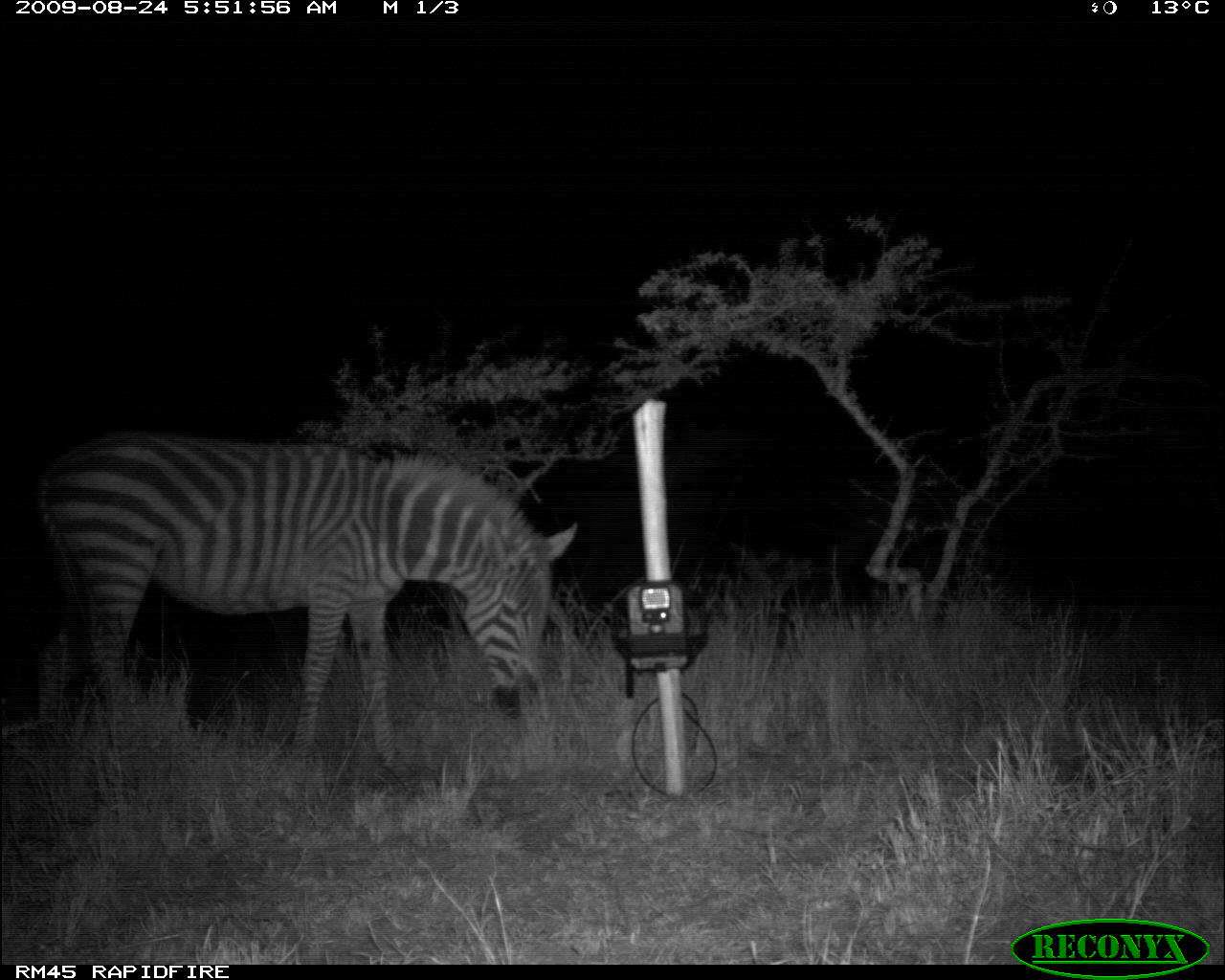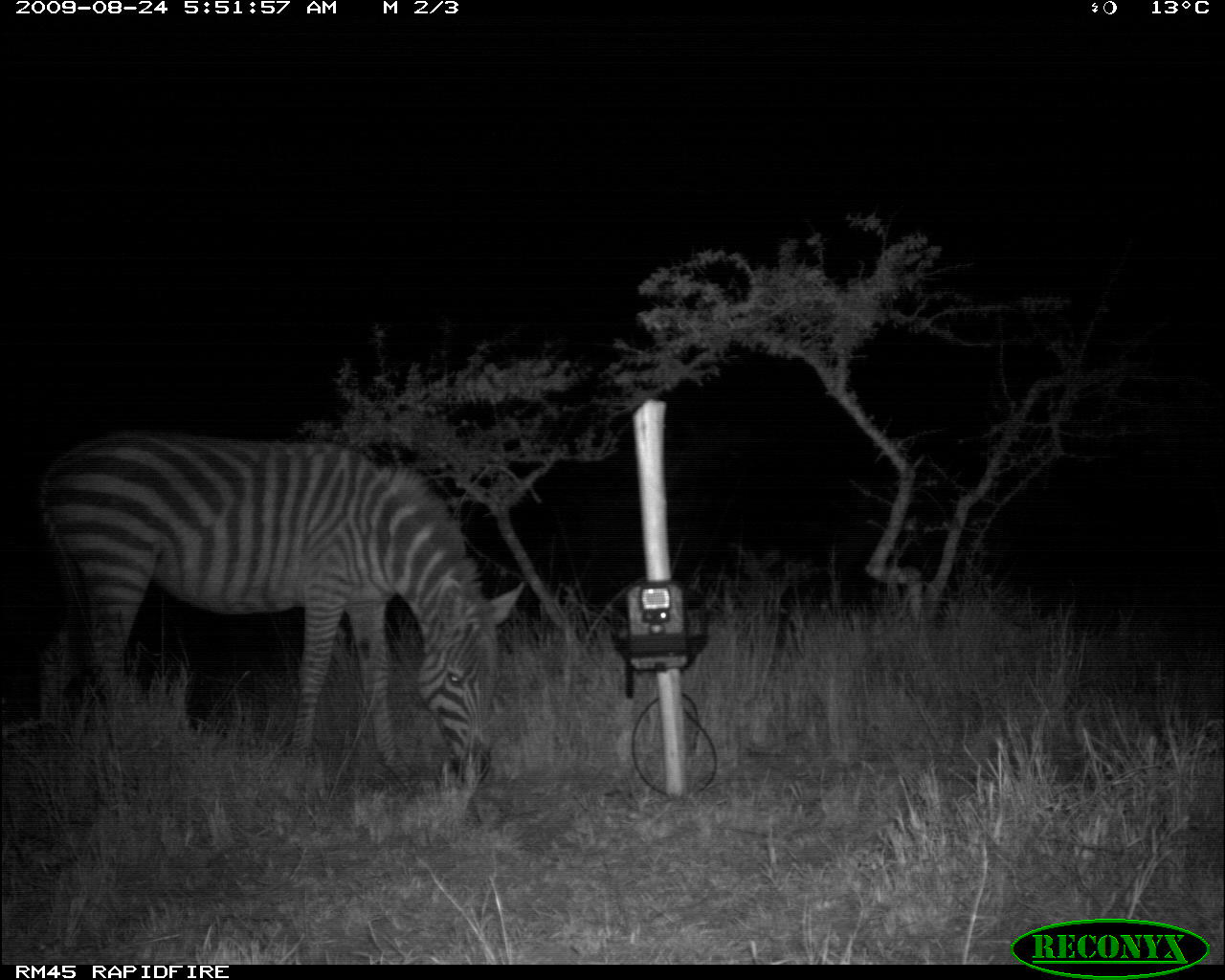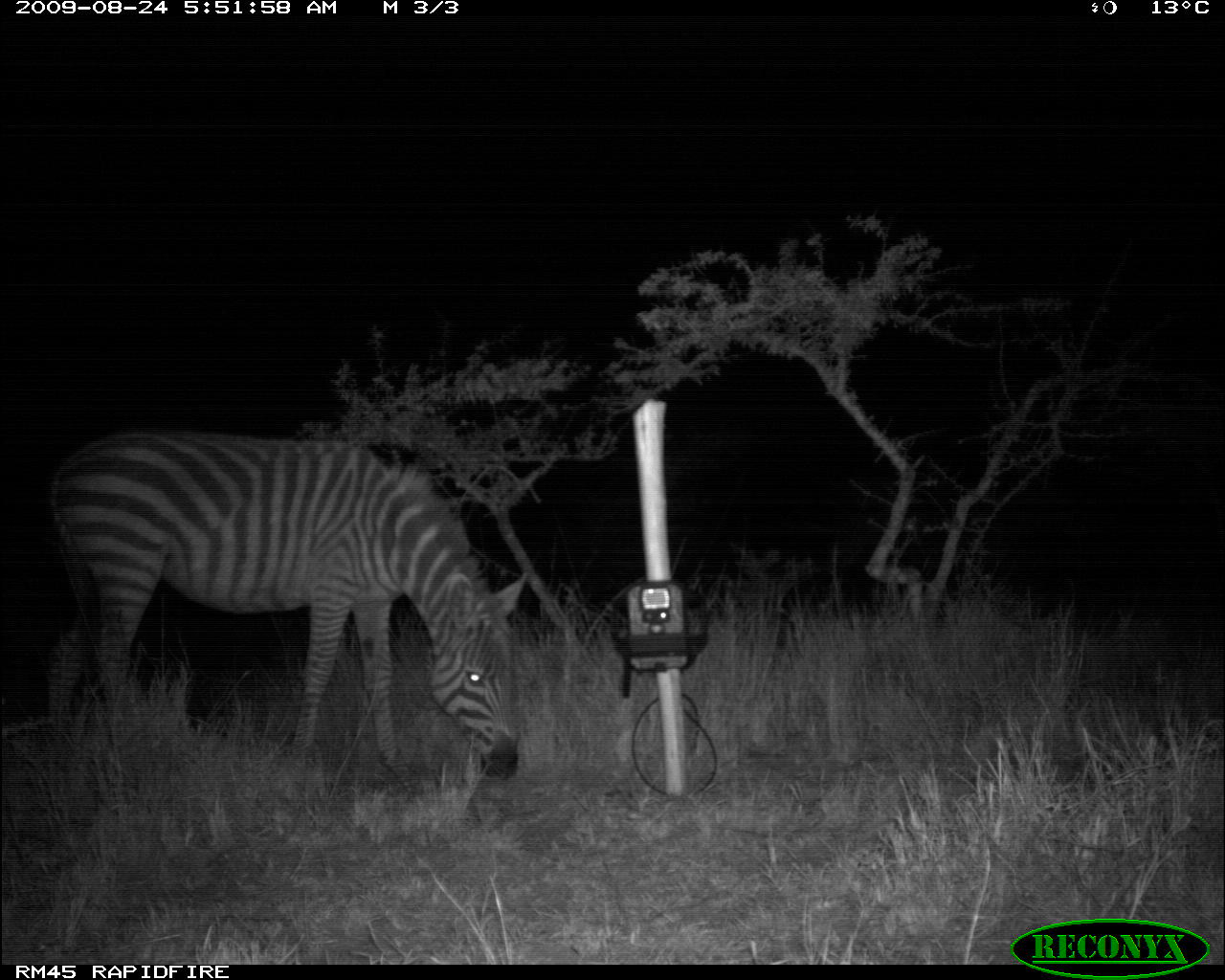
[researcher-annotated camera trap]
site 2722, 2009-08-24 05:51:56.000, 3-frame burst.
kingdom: Animalia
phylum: Chordata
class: Mammalia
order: Perissodactyla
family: Equidae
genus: Equus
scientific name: Equus quagga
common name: plains zebra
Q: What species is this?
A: Equus quagga (plains zebra).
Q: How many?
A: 1.